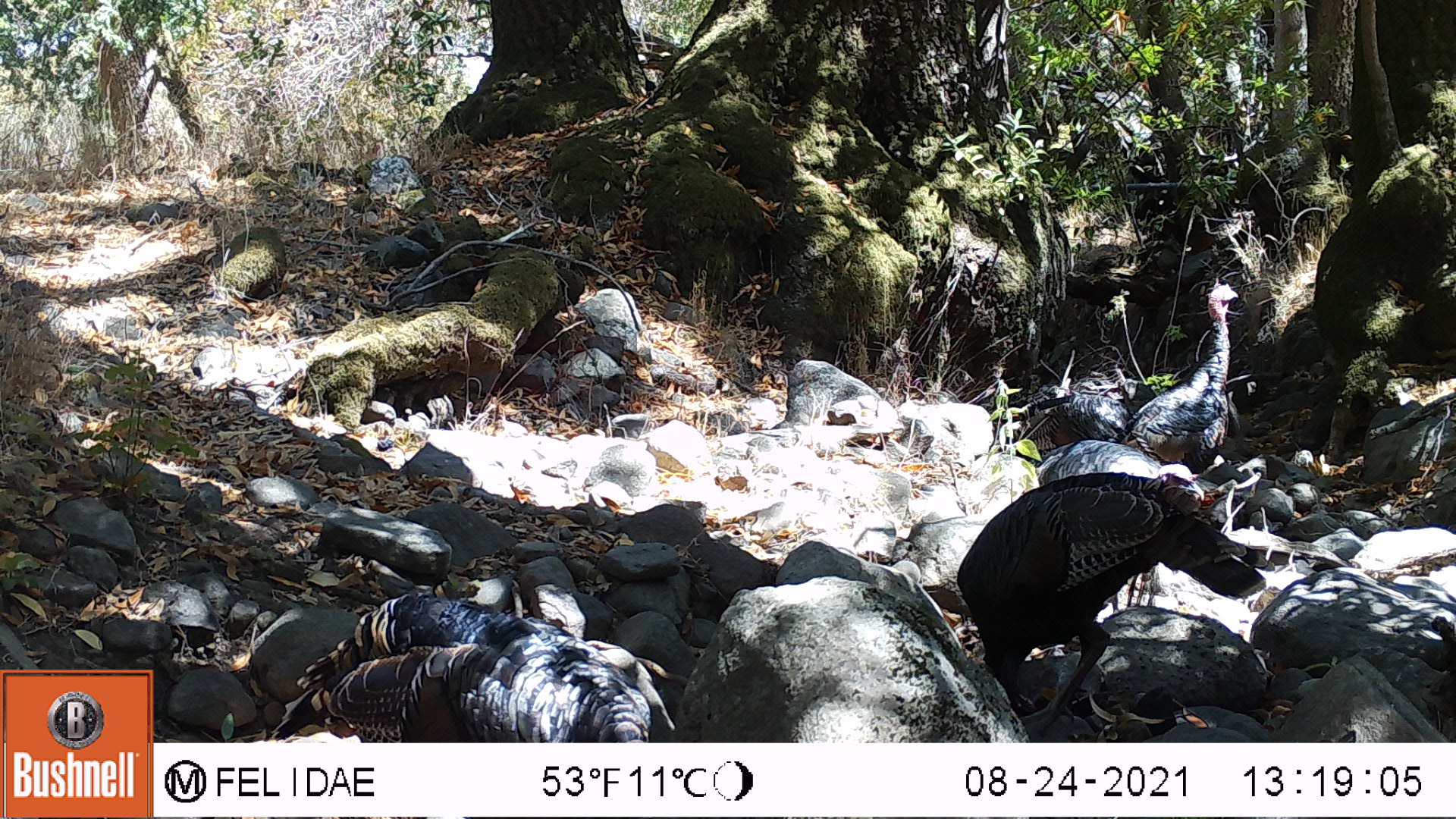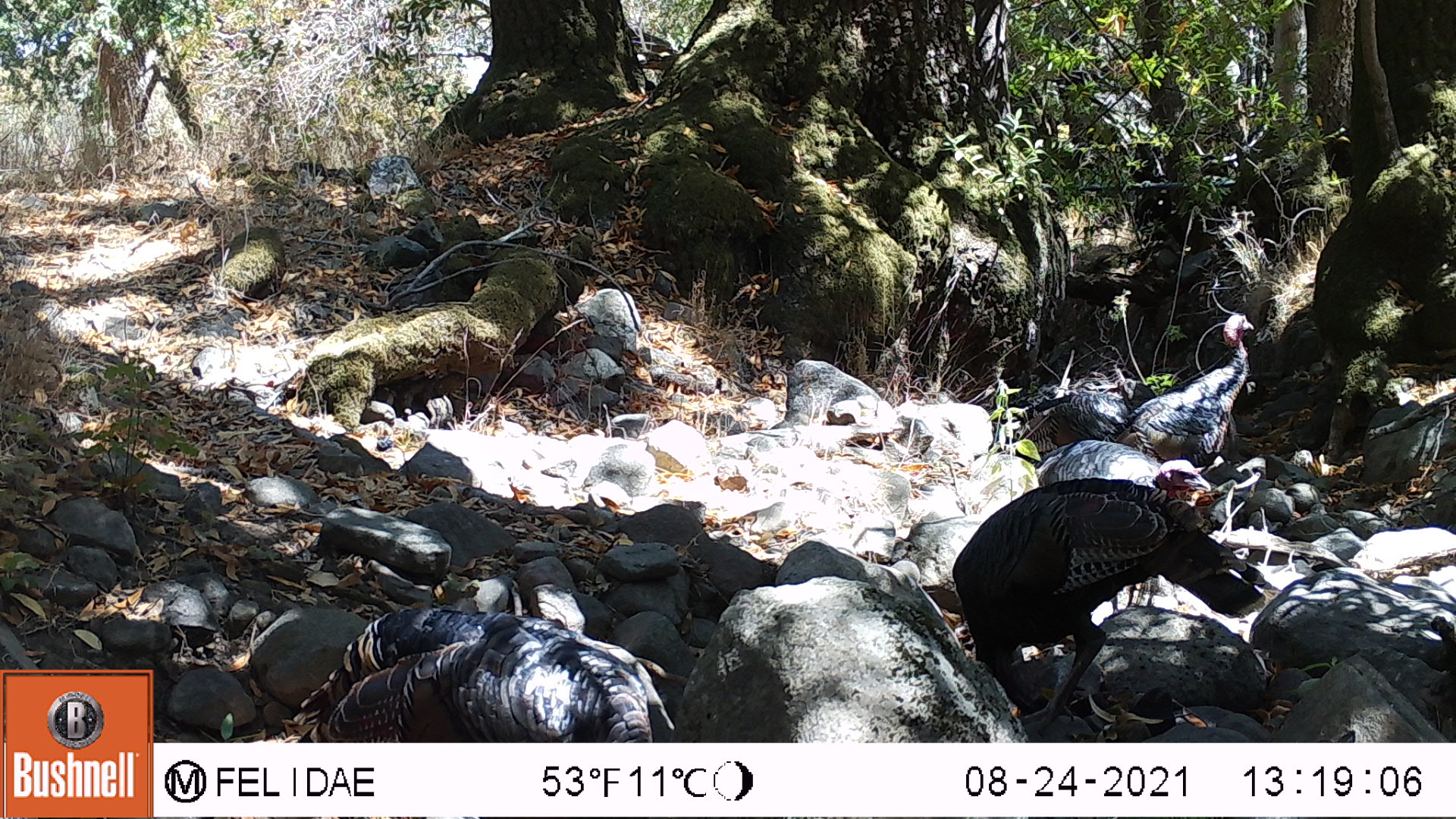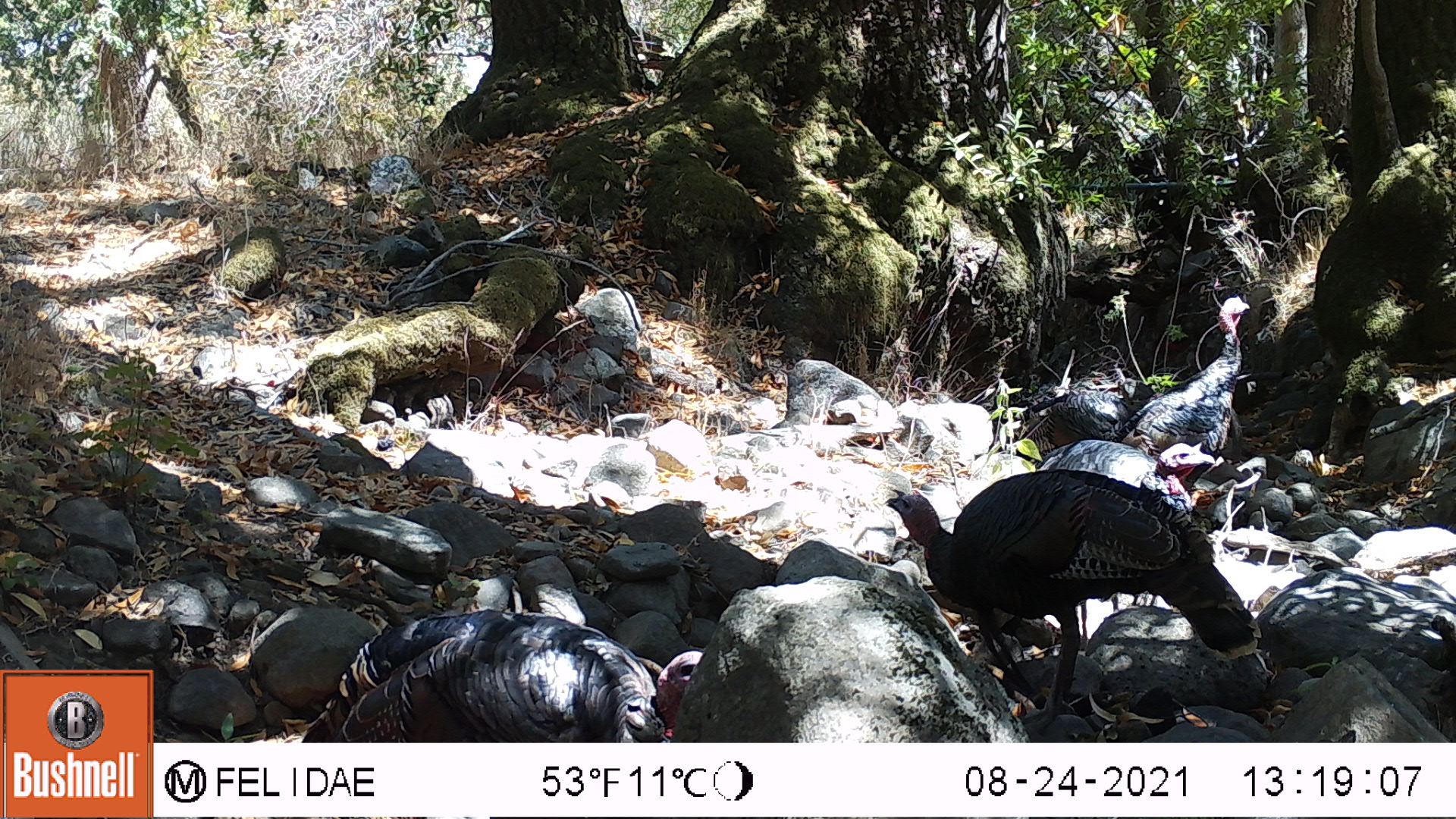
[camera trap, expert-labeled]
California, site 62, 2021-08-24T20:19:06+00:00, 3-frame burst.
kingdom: Animalia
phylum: Chordata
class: Aves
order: Galliformes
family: Phasianidae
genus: Meleagris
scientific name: Meleagris gallopavo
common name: turkey